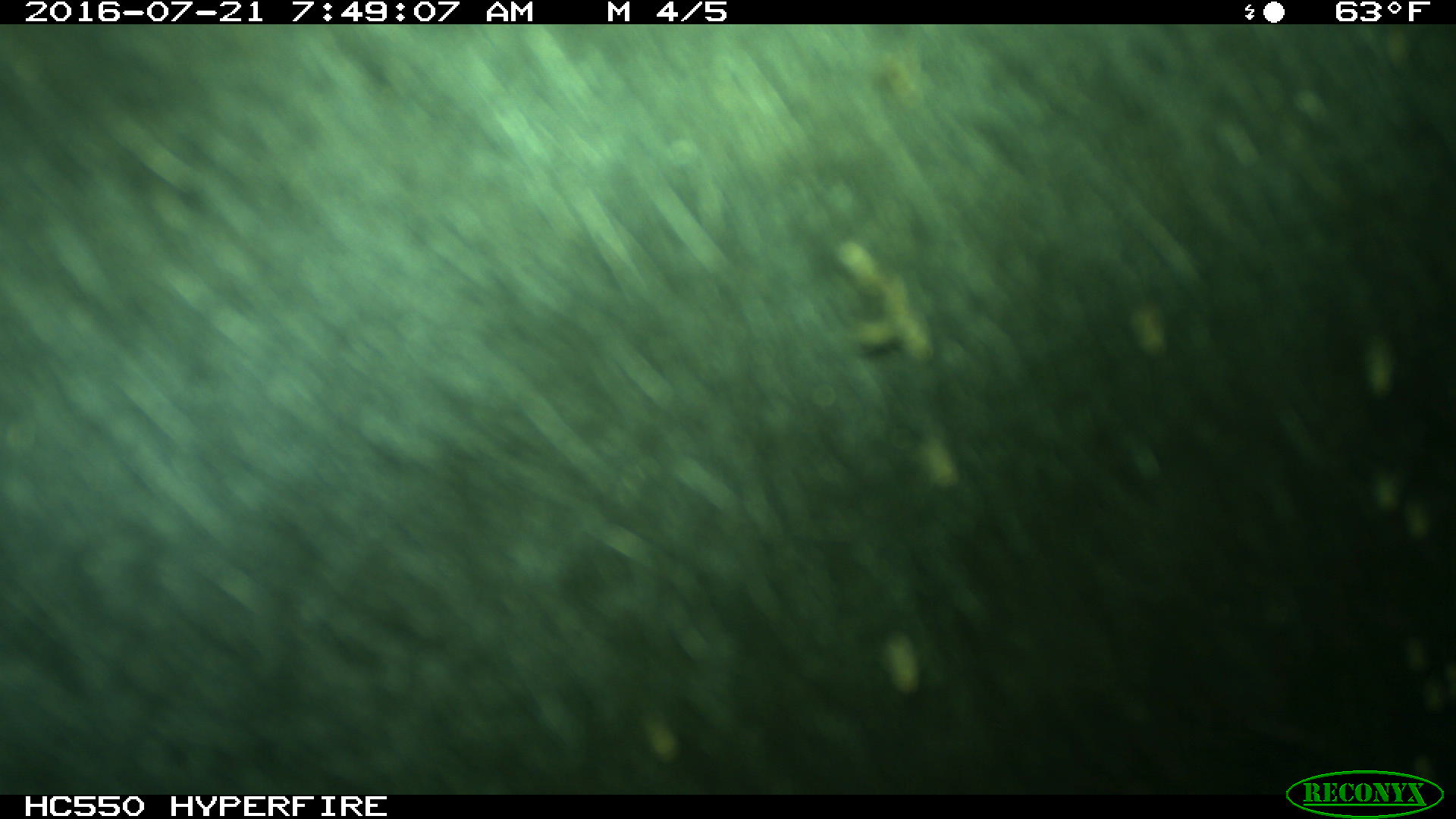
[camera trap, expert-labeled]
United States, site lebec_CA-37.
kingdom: Animalia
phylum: Chordata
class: Mammalia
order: Artiodactyla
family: Bovidae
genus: Bos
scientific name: Bos taurus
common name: domestic cow